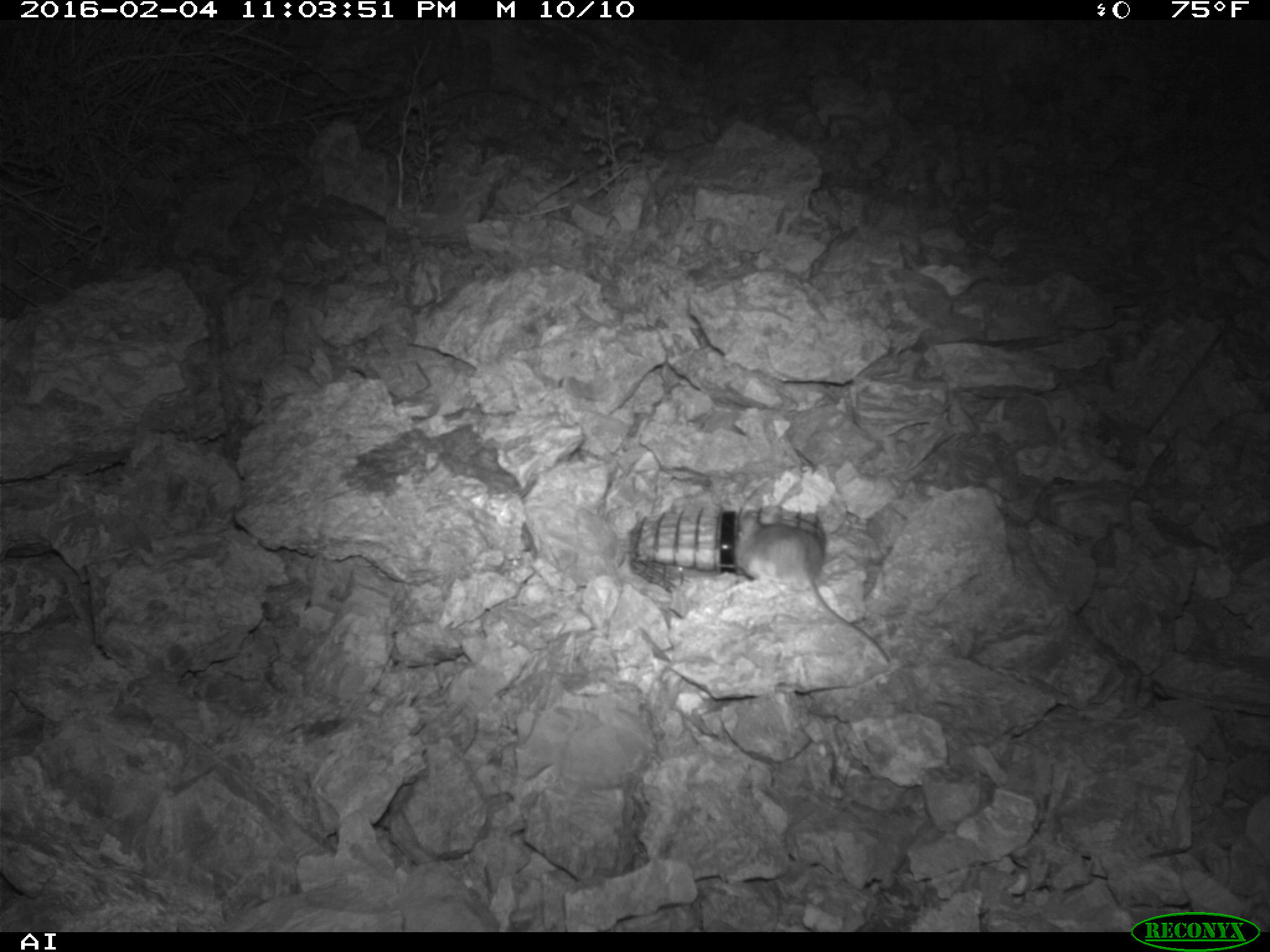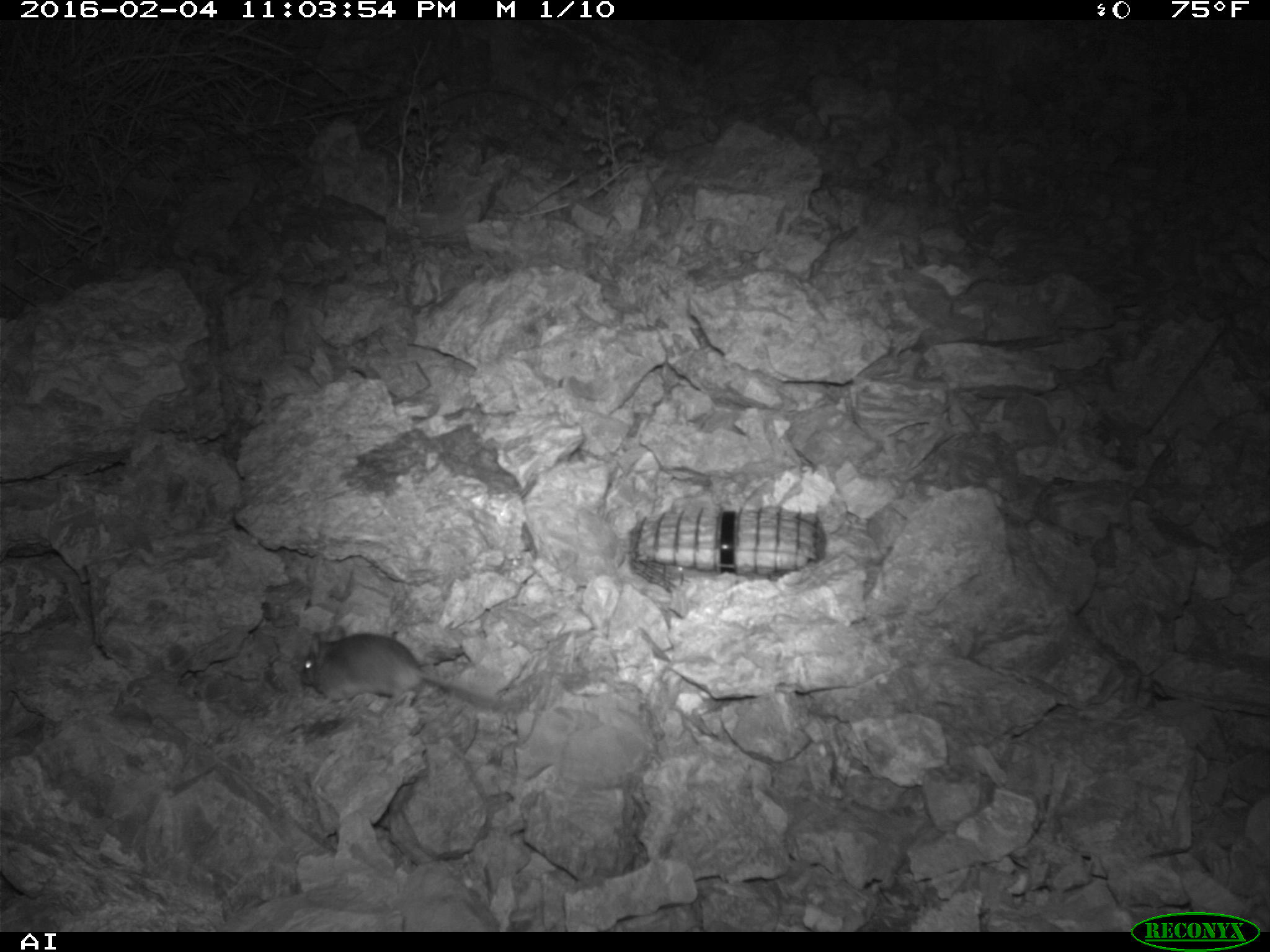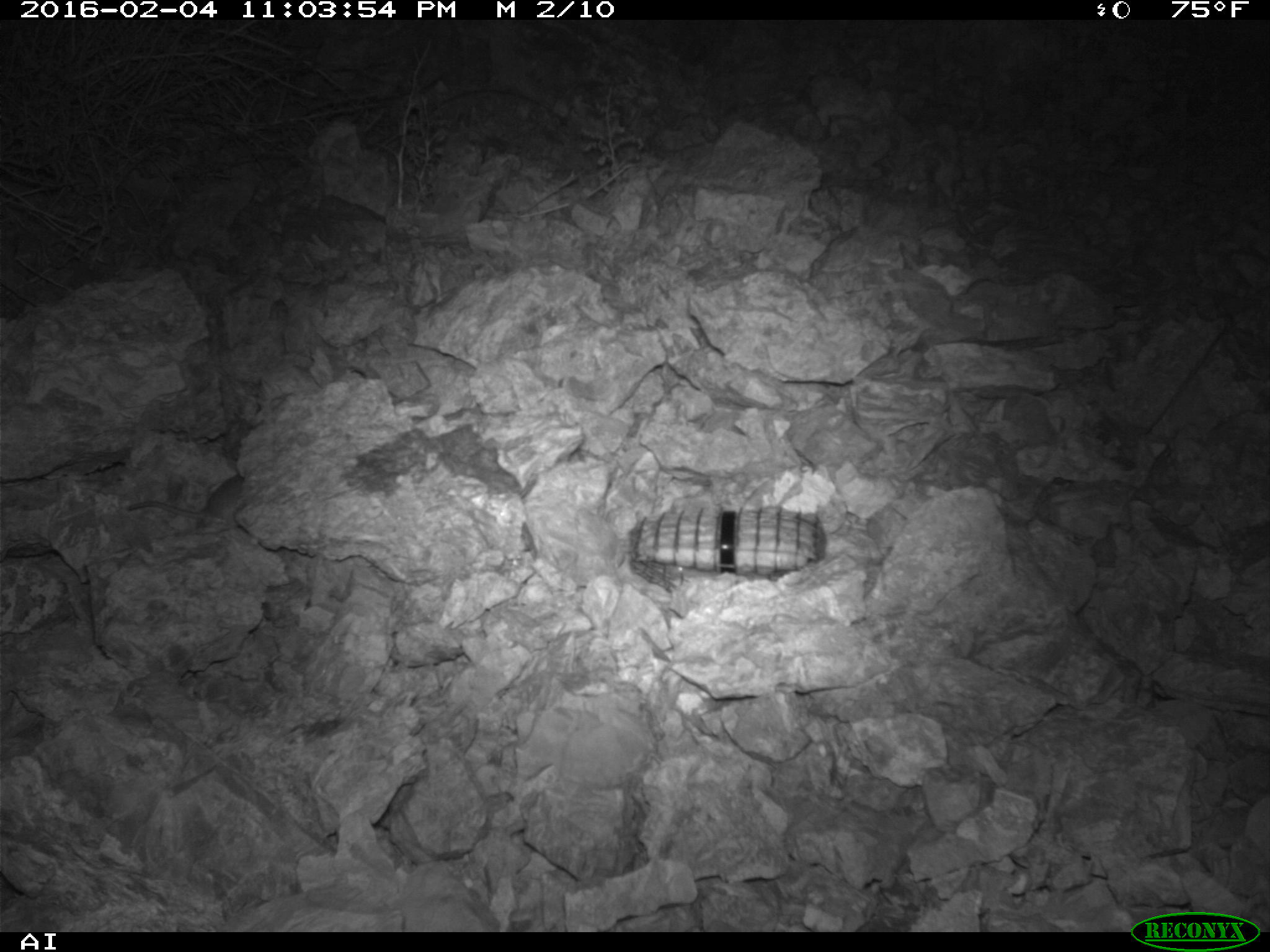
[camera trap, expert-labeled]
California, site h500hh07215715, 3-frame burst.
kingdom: Animalia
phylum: Chordata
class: Mammalia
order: Rodentia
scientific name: Rodentia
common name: rodent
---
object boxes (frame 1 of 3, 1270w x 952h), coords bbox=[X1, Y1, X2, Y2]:
rodent: bbox=[732, 504, 889, 661]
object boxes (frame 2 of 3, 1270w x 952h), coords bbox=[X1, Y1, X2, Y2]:
rodent: bbox=[299, 628, 503, 716]